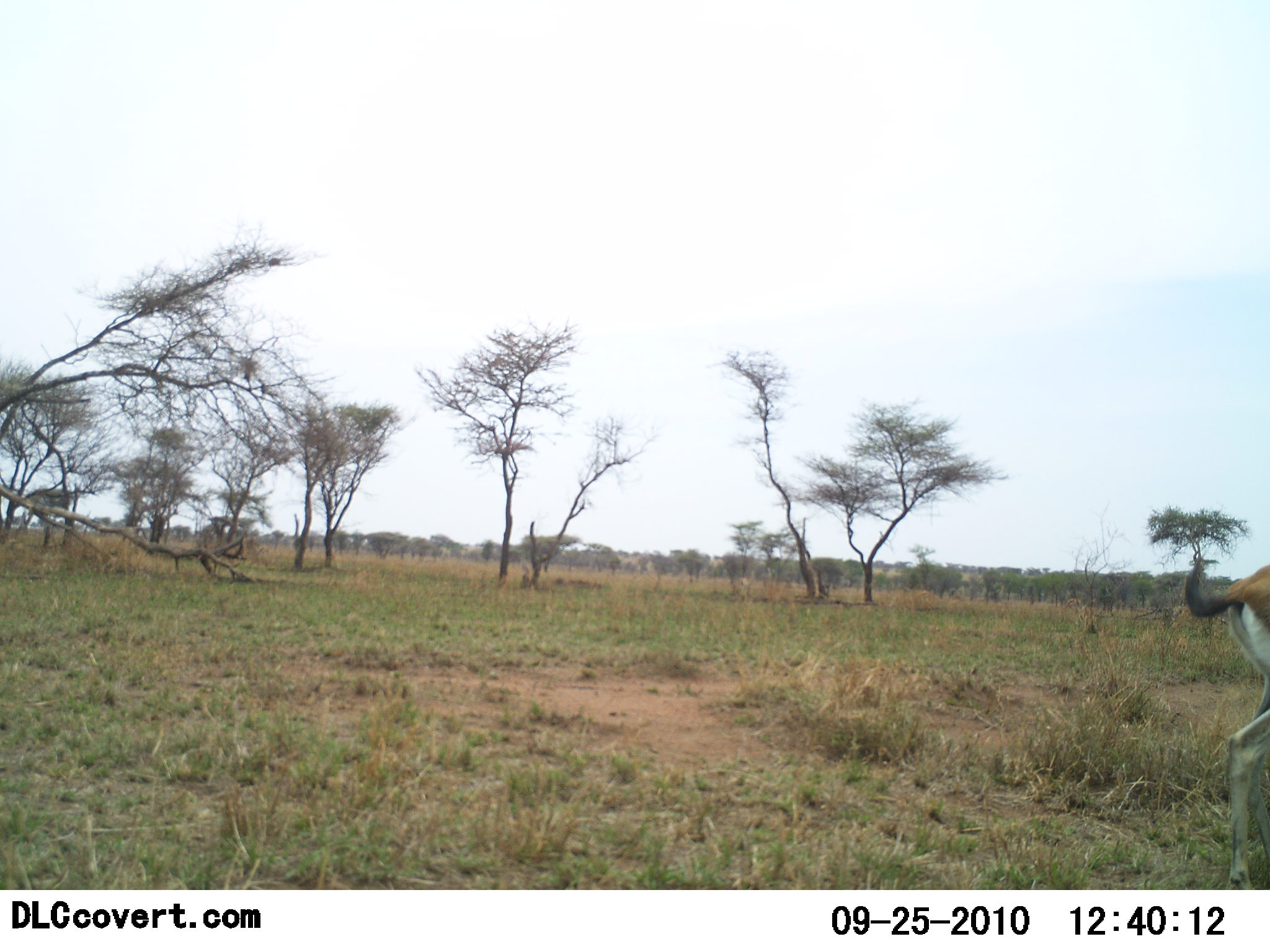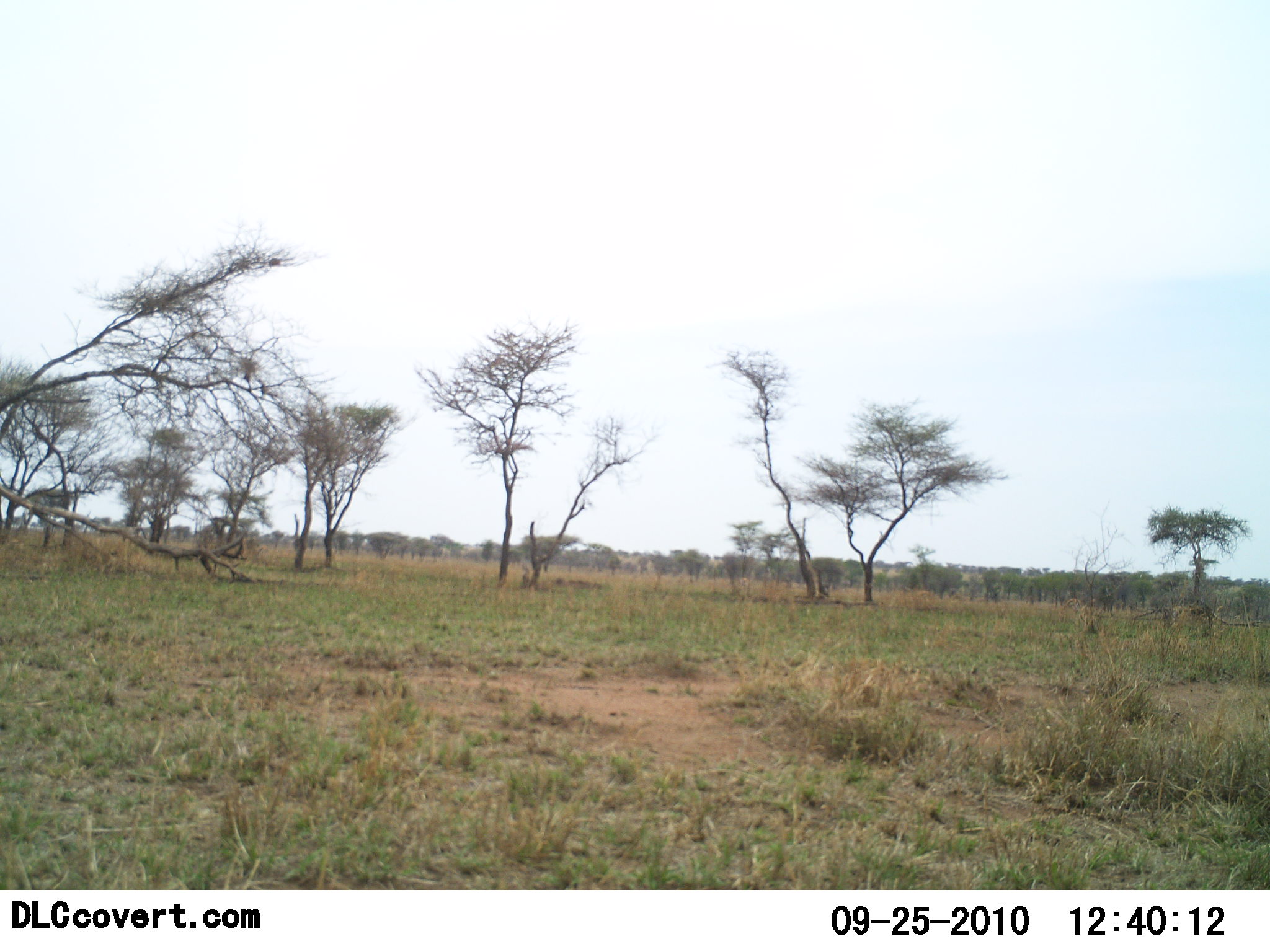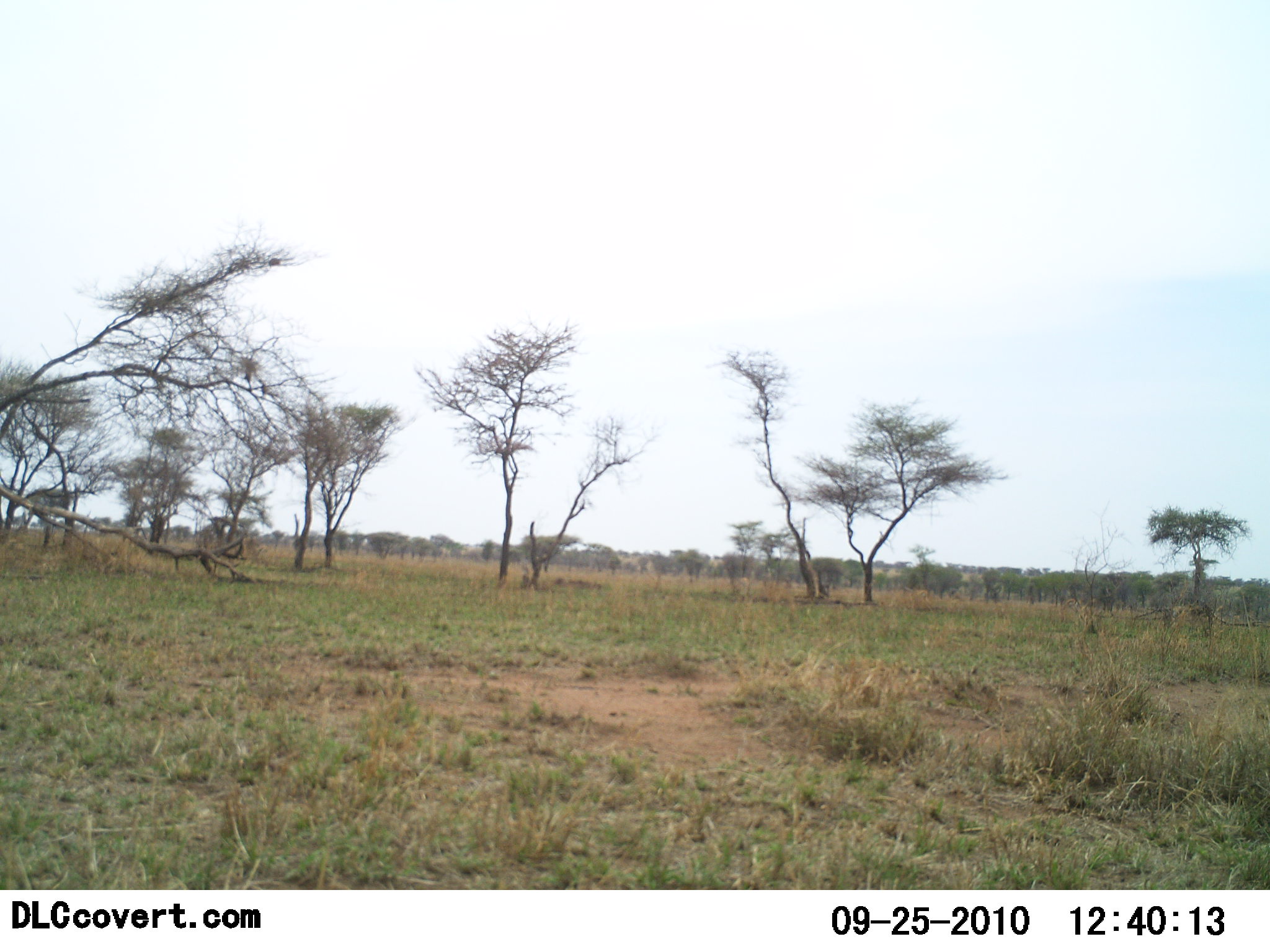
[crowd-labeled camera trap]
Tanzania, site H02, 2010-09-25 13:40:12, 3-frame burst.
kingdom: Animalia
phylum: Chordata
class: Mammalia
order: Artiodactyla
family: Bovidae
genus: Eudorcas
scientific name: Eudorcas thomsonii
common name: thomson's gazelle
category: gazellethomsons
Gazellethomsons (thomson's gazelle) (Eudorcas thomsonii), count 1. Behavior (volunteer vote fractions): standing 7%, resting 0%, moving 100%, interacting 0%. Young present (vote fraction): 0%. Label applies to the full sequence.